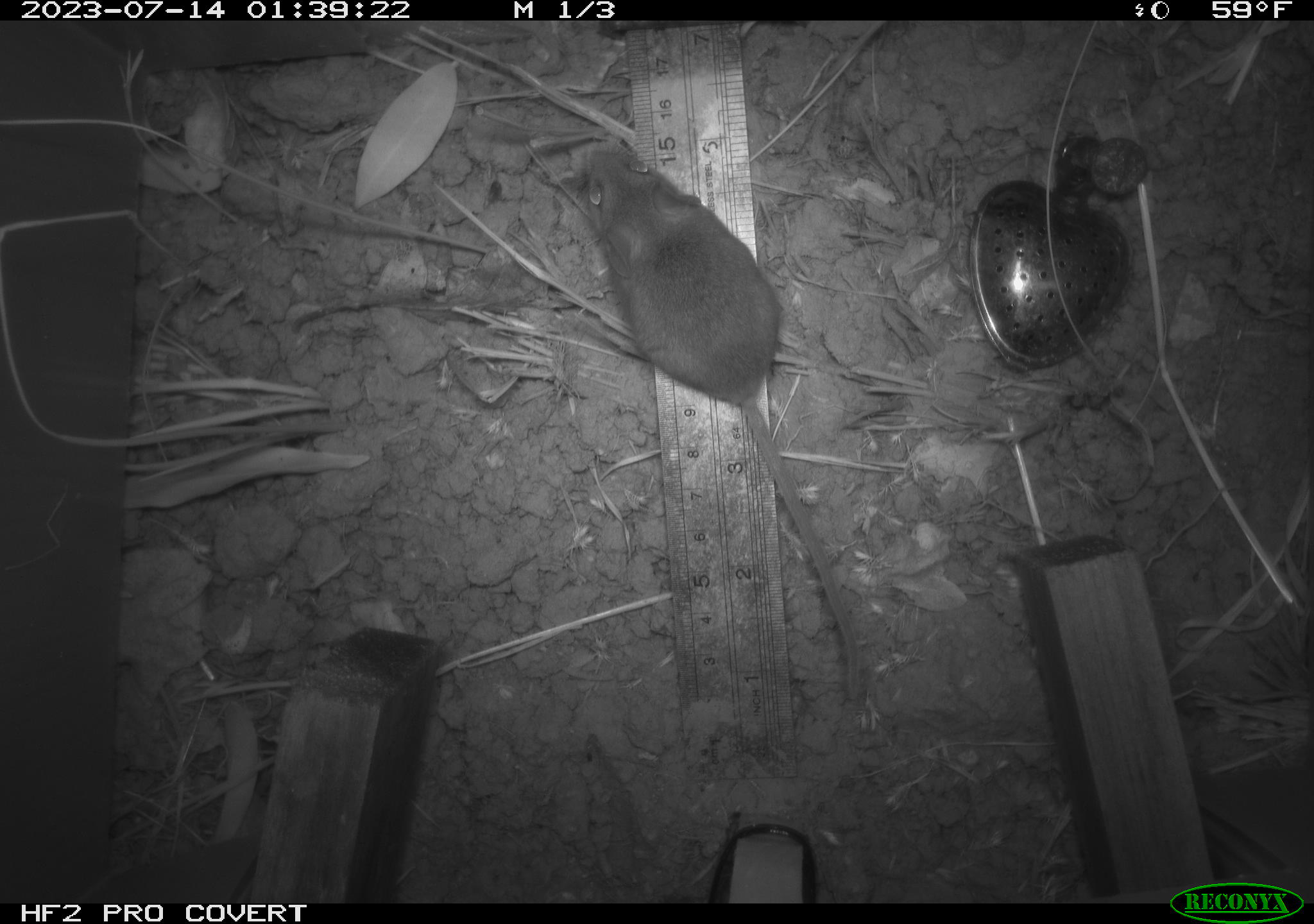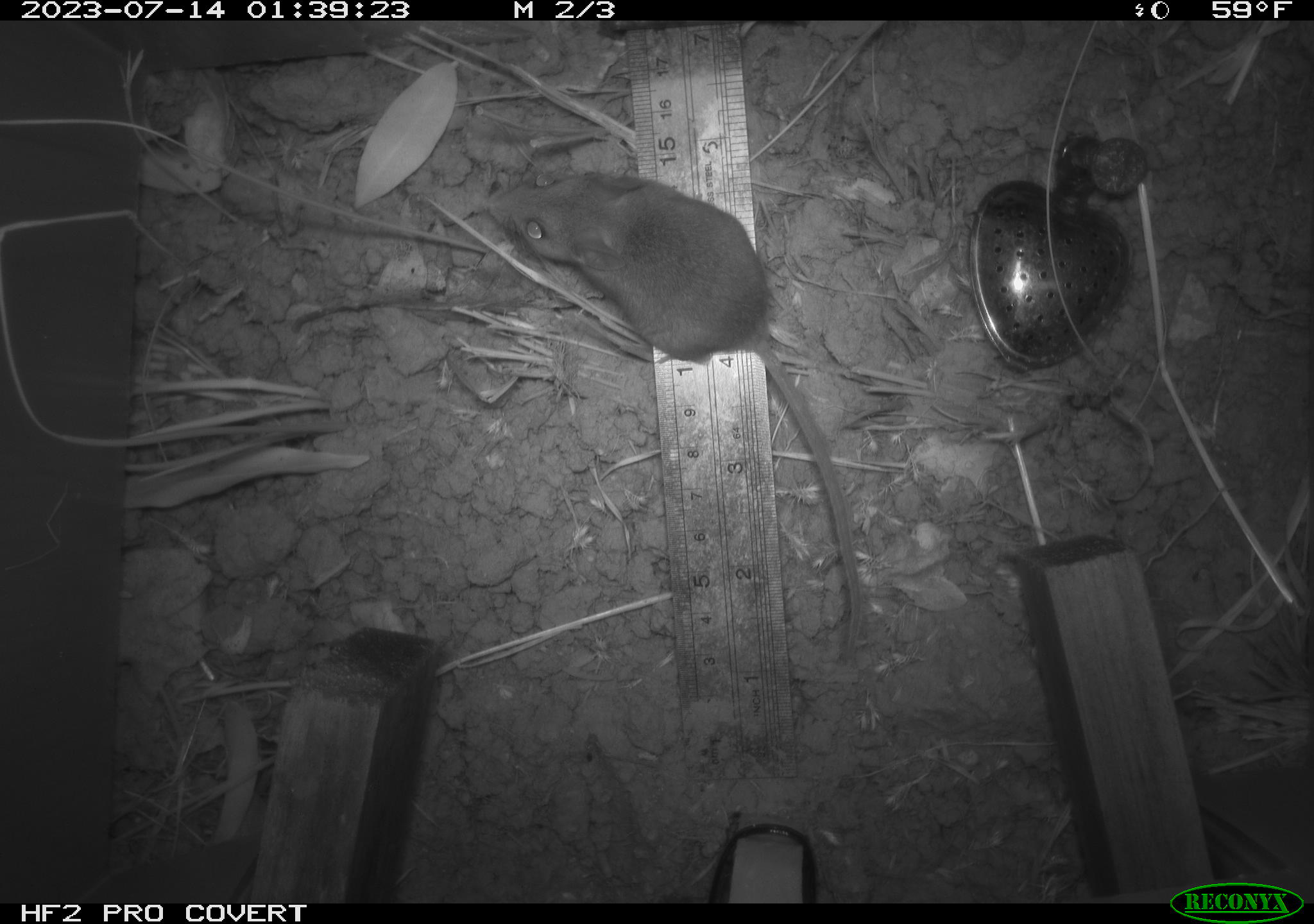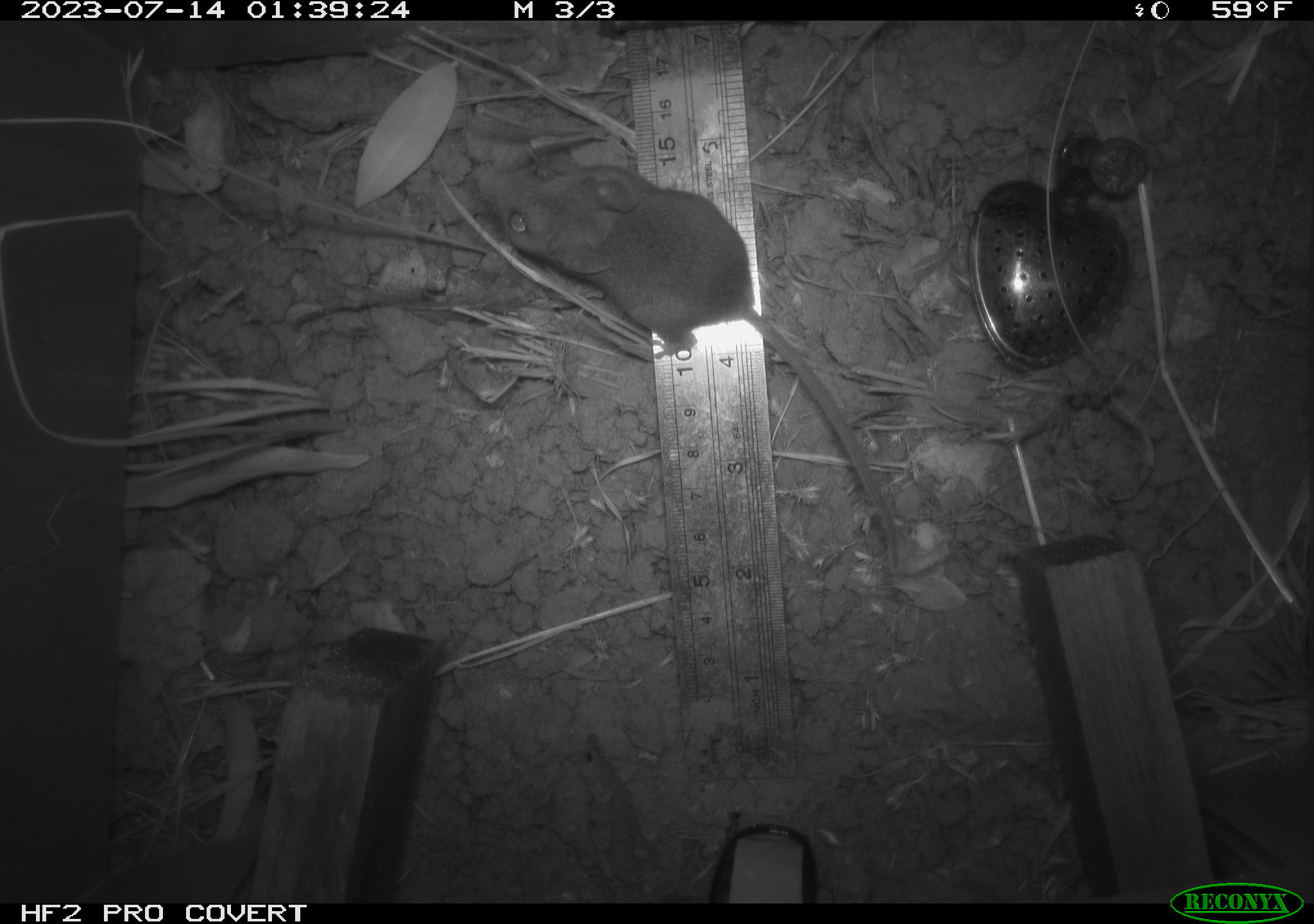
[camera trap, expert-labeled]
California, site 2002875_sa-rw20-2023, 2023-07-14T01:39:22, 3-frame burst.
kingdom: Animalia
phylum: Chordata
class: Mammalia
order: Rodentia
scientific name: Rodentia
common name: mouse species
Mouse species (Rodentia).